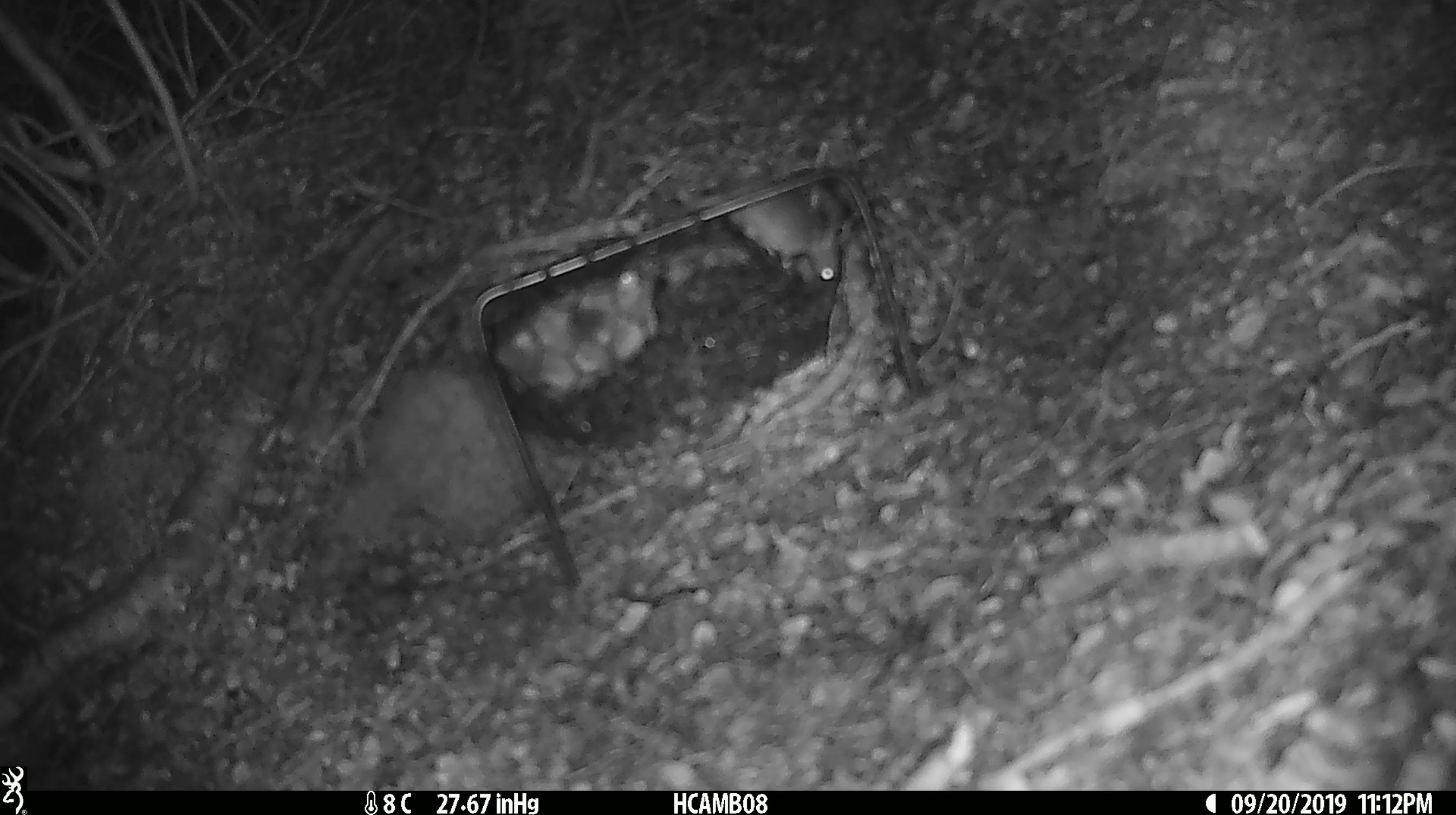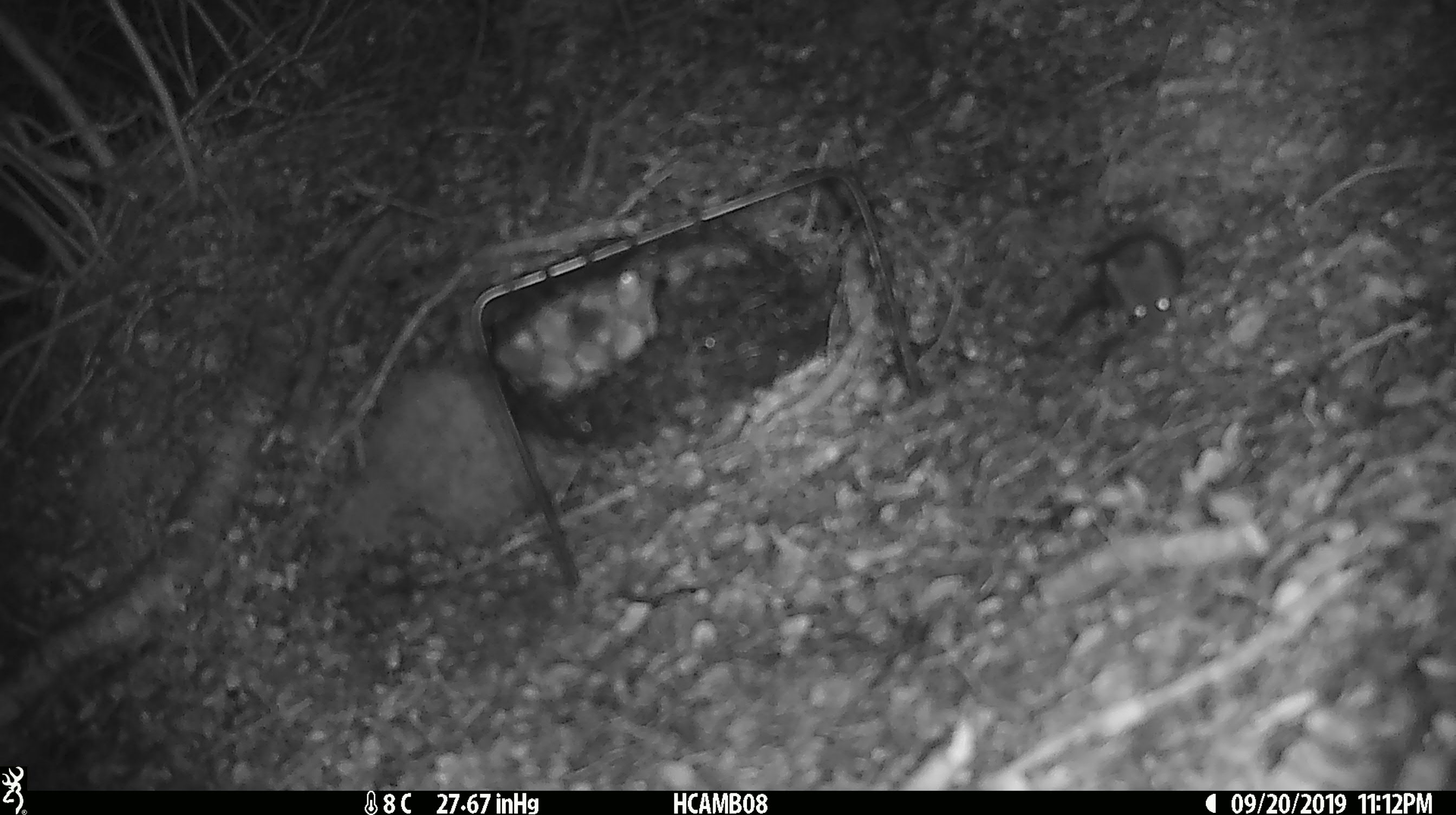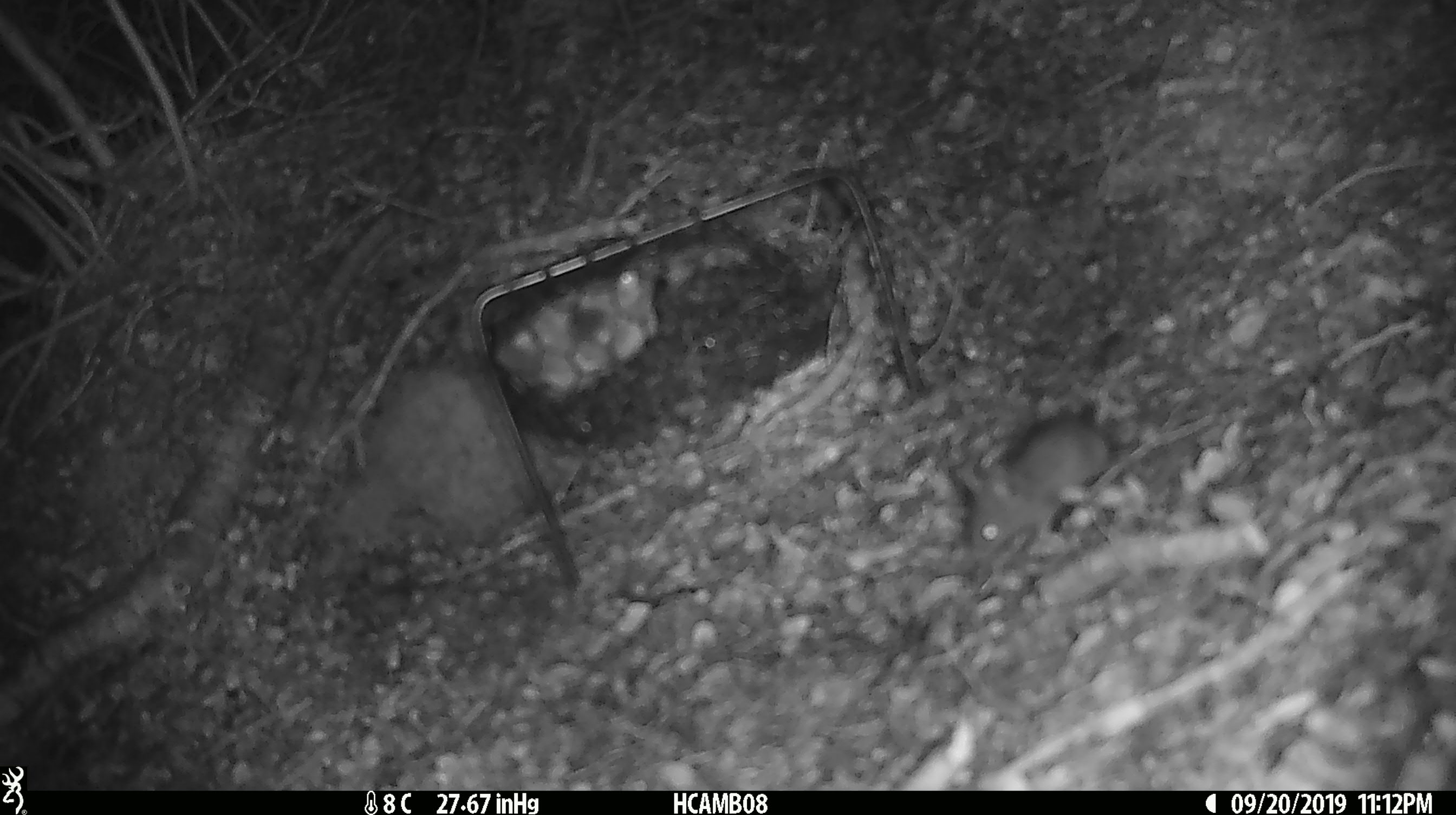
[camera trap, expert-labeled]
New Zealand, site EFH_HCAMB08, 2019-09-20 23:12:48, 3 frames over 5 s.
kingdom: Animalia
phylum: Chordata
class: Mammalia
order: Rodentia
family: Muridae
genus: Mus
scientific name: Mus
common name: mouse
Mouse (Mus).